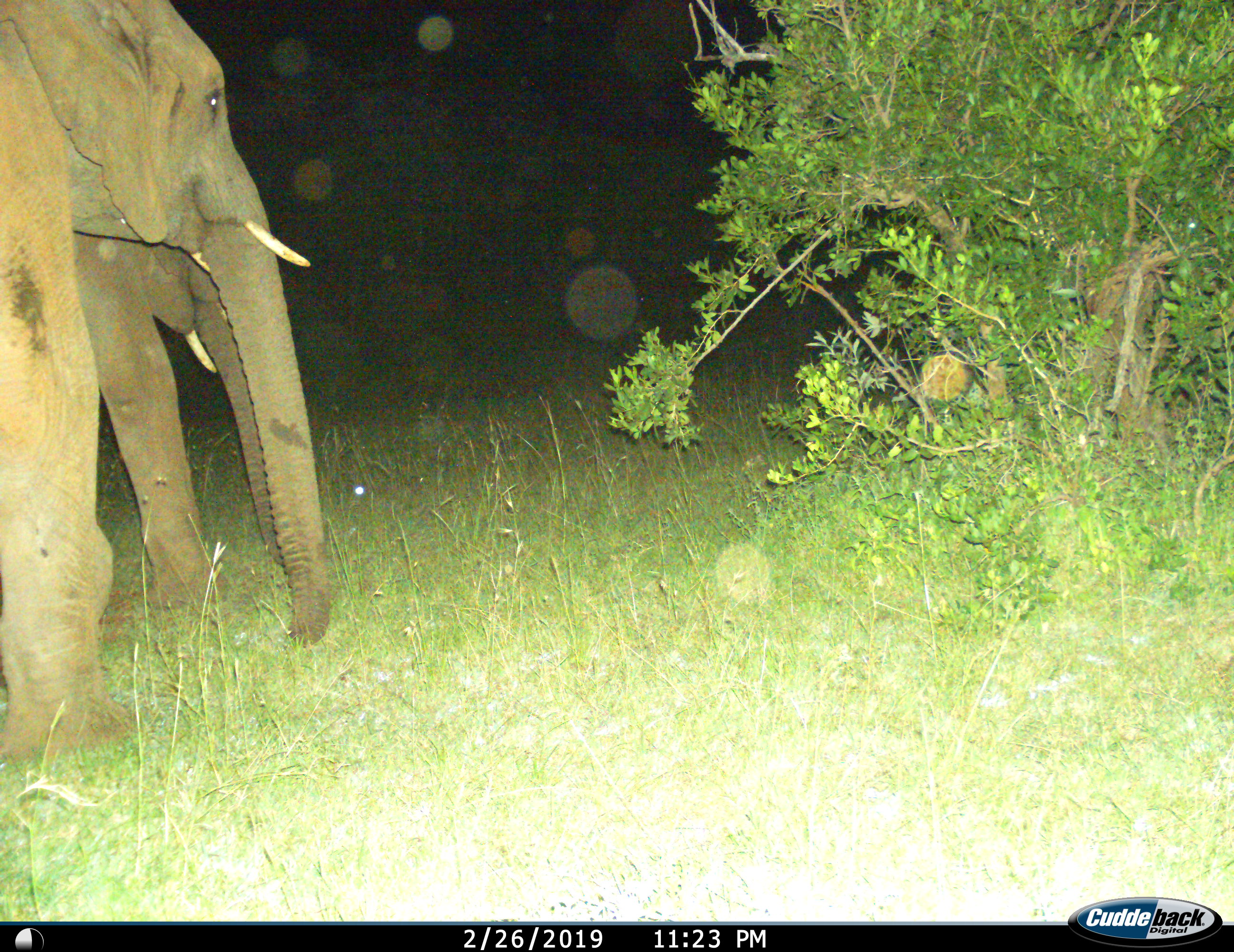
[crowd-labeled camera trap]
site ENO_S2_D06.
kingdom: Animalia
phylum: Chordata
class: Mammalia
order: Proboscidea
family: Elephantidae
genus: Loxodonta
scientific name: Loxodonta africana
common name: african bush elephant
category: elephant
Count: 2.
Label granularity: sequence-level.